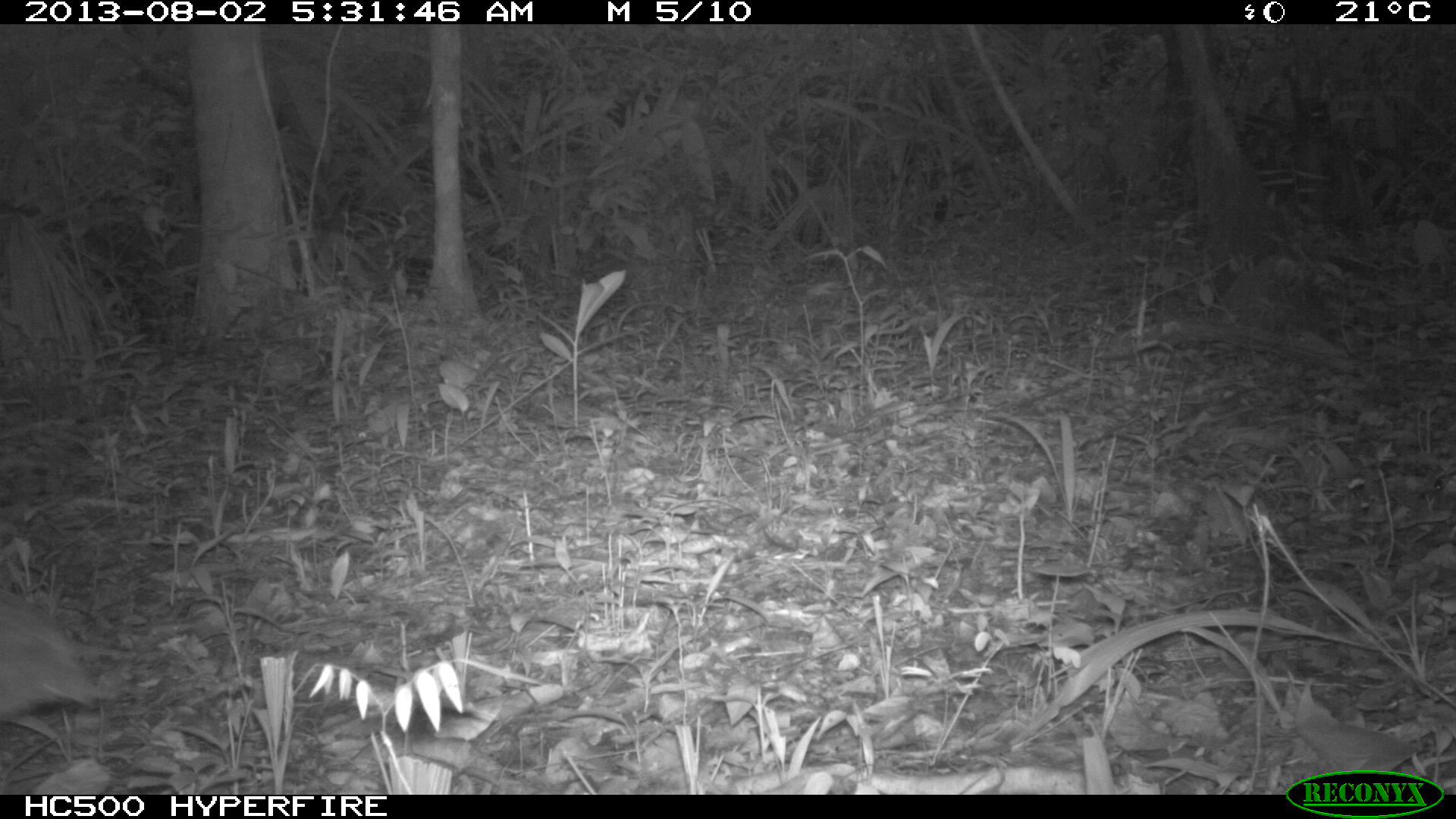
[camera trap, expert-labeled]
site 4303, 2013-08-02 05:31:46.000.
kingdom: Animalia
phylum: Chordata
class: Aves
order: Tinamiformes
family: Tinamidae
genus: Tinamus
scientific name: Tinamus major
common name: great tinamou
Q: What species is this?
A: Tinamus major (great tinamou).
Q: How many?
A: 1.